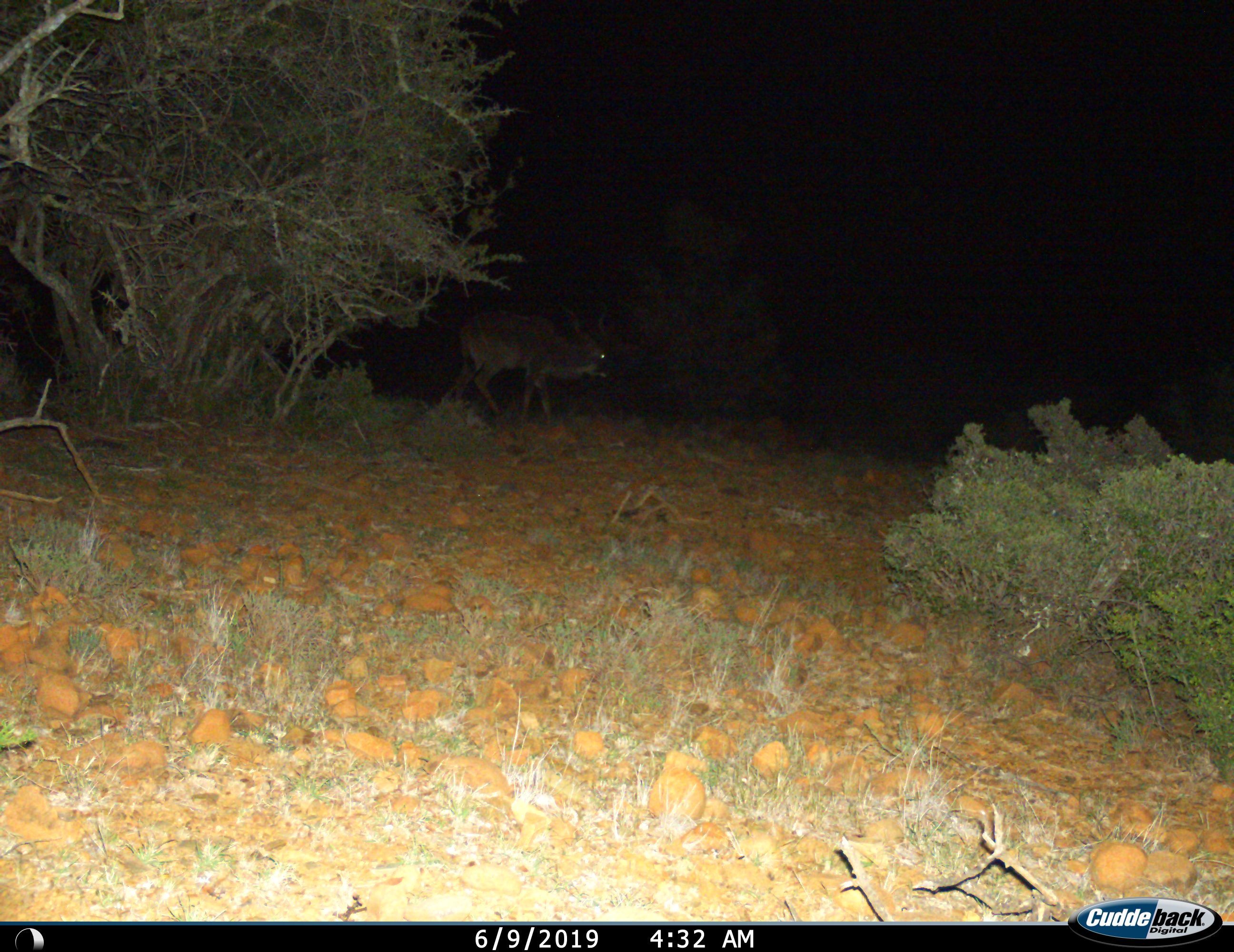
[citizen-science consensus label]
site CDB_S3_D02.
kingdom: Animalia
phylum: Chordata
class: Mammalia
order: Artiodactyla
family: Bovidae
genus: Tragelaphus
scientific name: Tragelaphus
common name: kudu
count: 1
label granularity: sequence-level